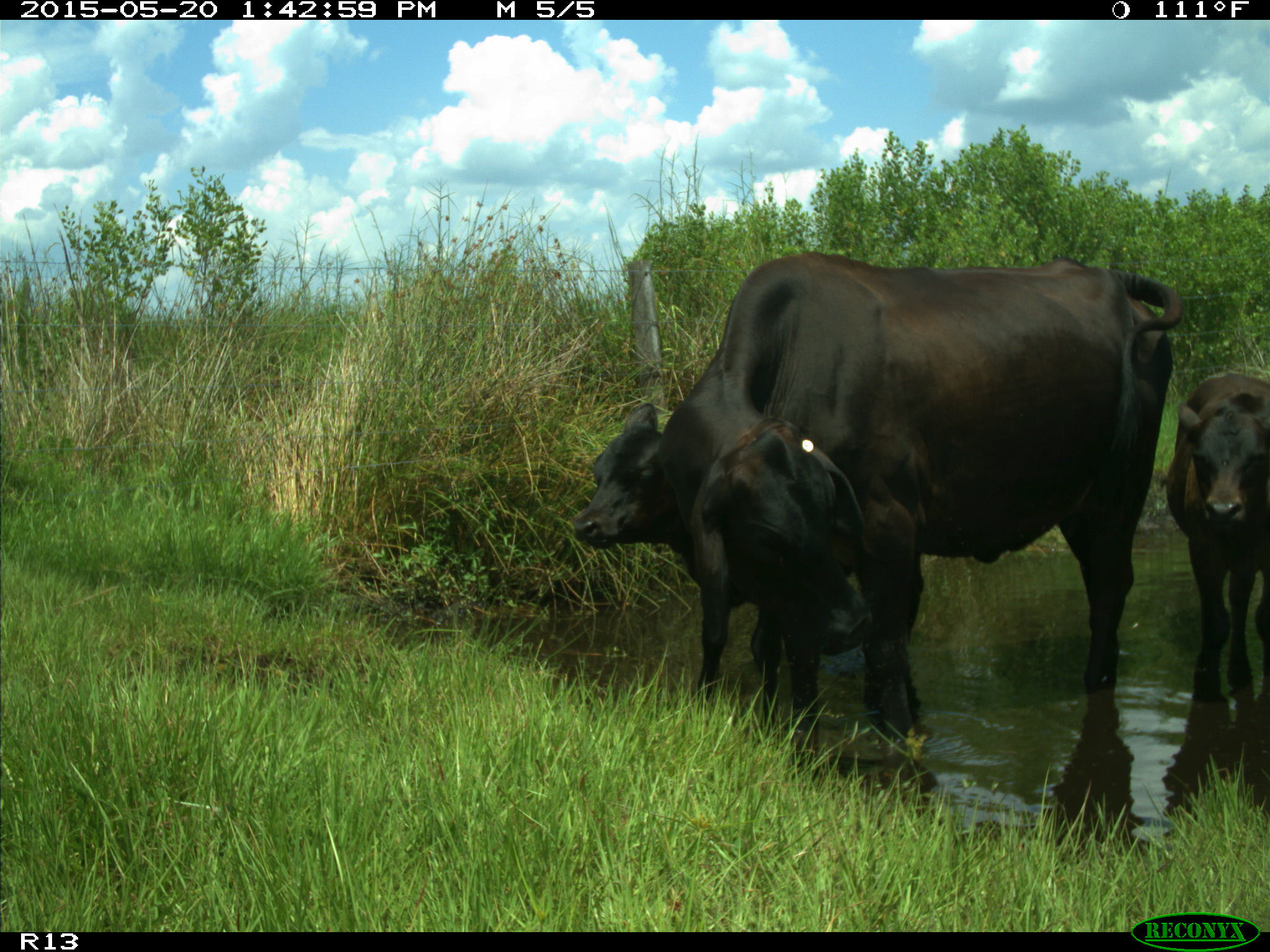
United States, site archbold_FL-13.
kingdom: Animalia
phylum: Chordata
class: Mammalia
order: Artiodactyla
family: Bovidae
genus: Bos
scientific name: Bos taurus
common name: domestic cow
Bos taurus (domestic cow).